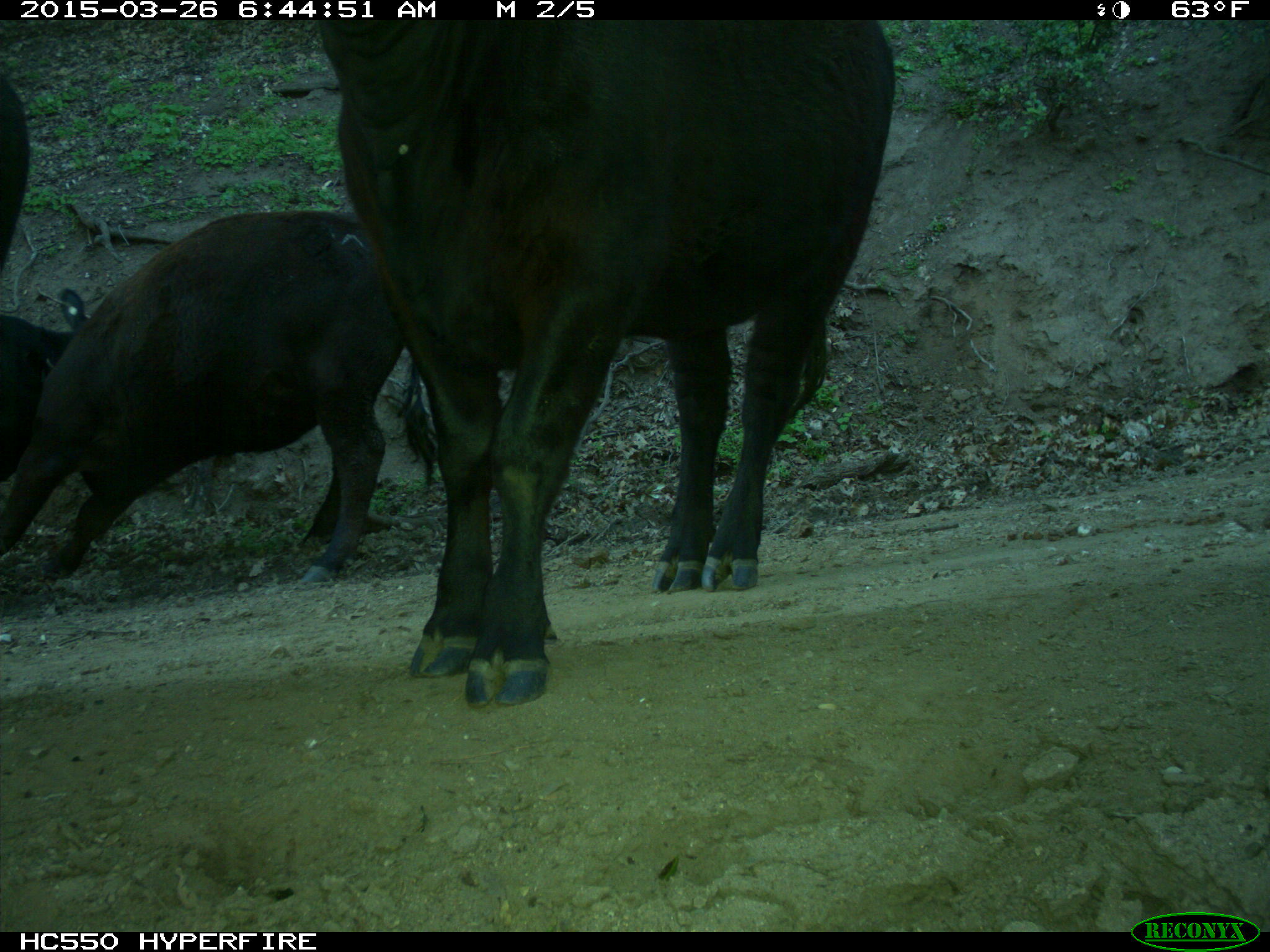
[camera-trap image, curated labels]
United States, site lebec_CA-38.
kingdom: Animalia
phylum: Chordata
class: Mammalia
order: Artiodactyla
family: Bovidae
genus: Bos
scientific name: Bos taurus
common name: domestic cow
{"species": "Bos taurus (domestic cow)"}